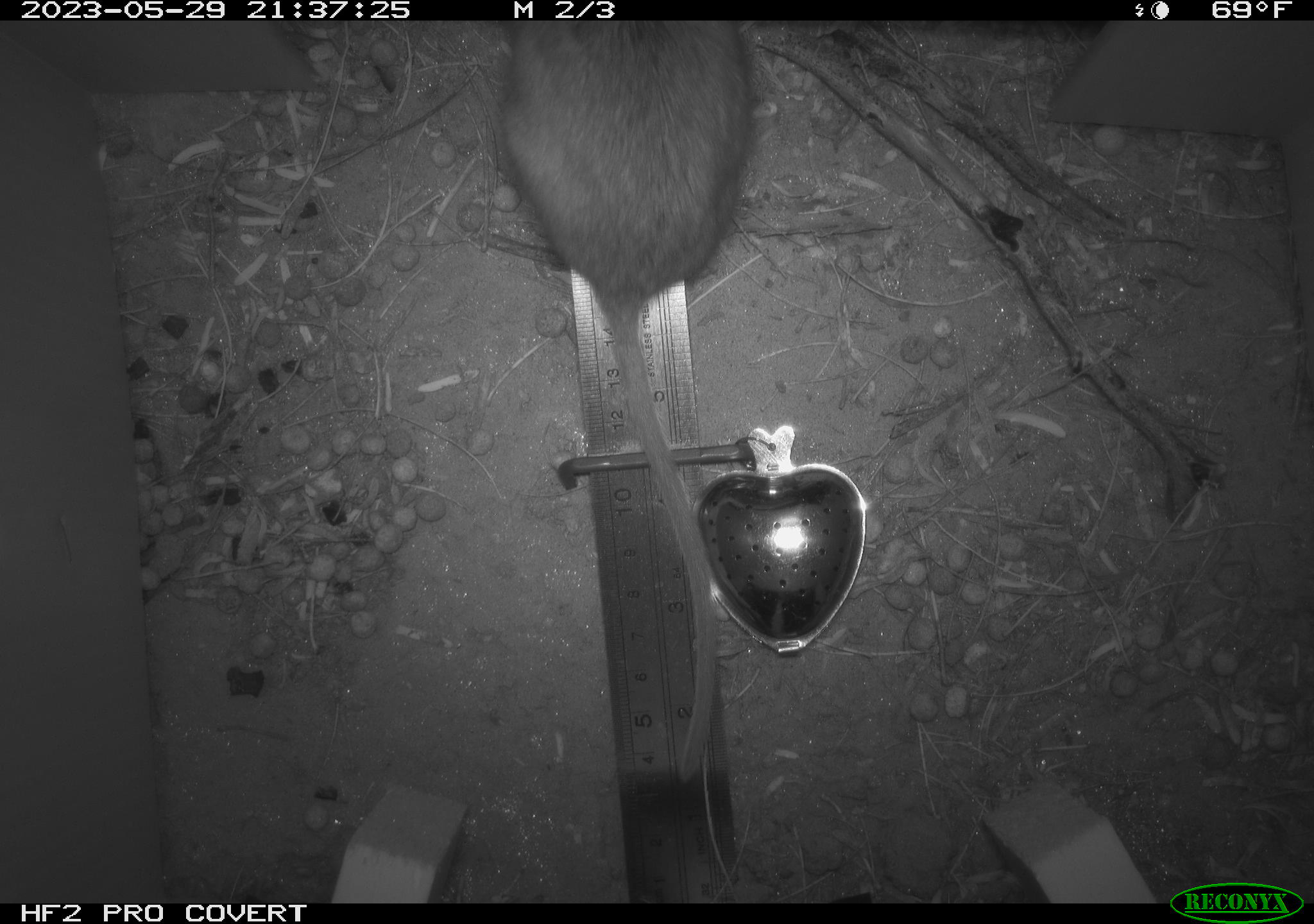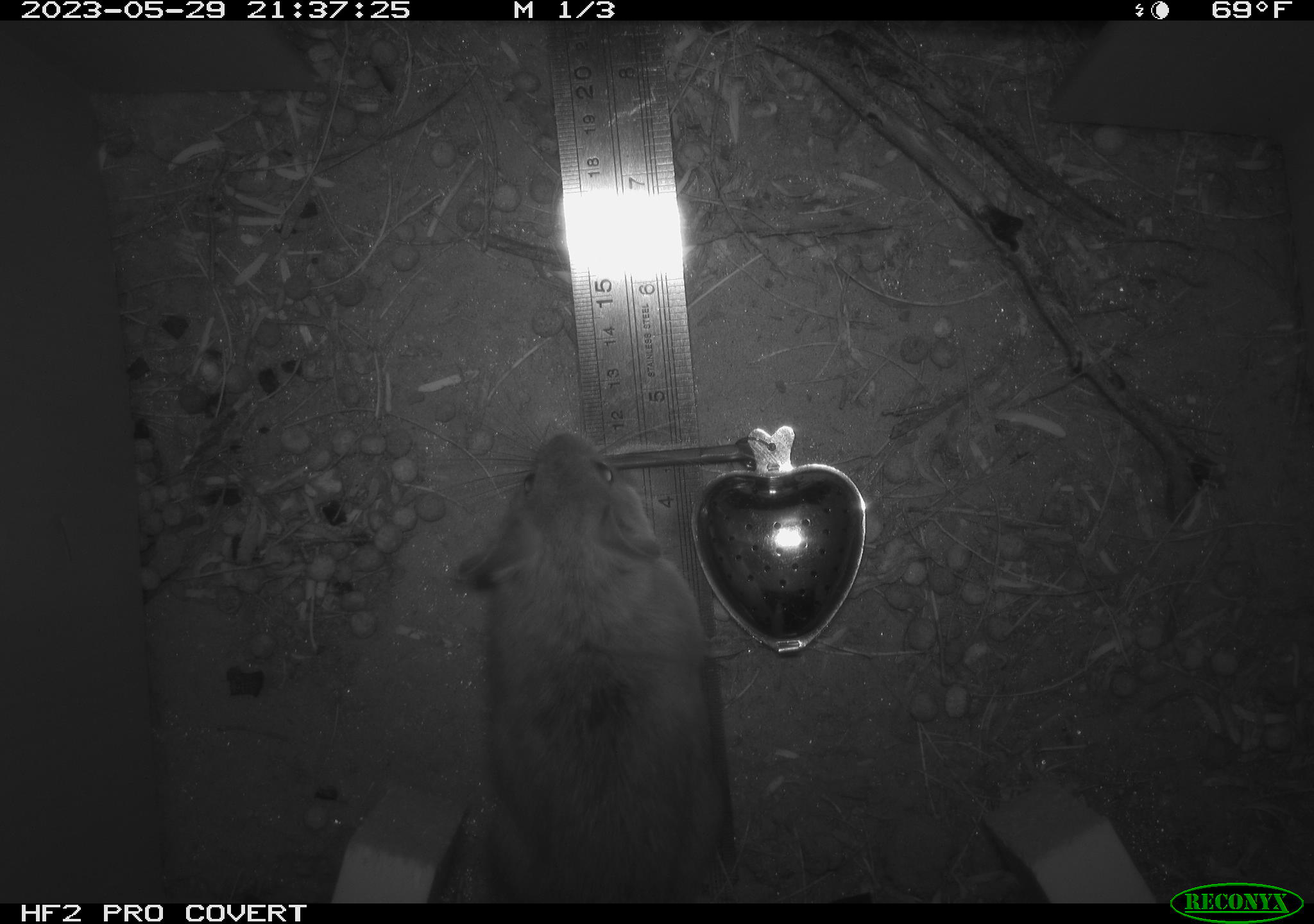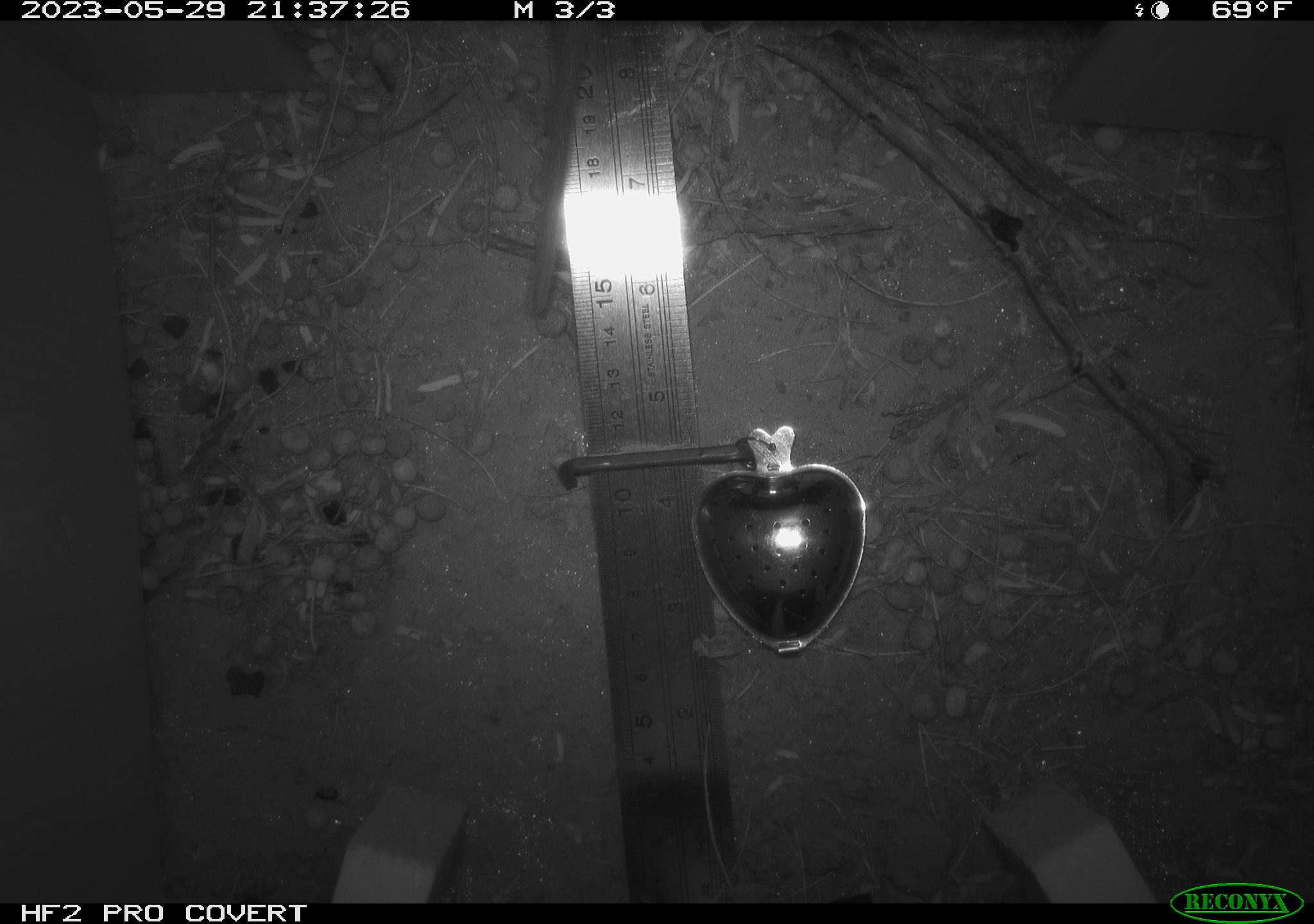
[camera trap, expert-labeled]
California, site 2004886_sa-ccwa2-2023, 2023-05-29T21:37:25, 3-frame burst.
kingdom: Animalia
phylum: Chordata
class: Mammalia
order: Rodentia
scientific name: Rodentia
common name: rodent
Rodent (Rodentia).